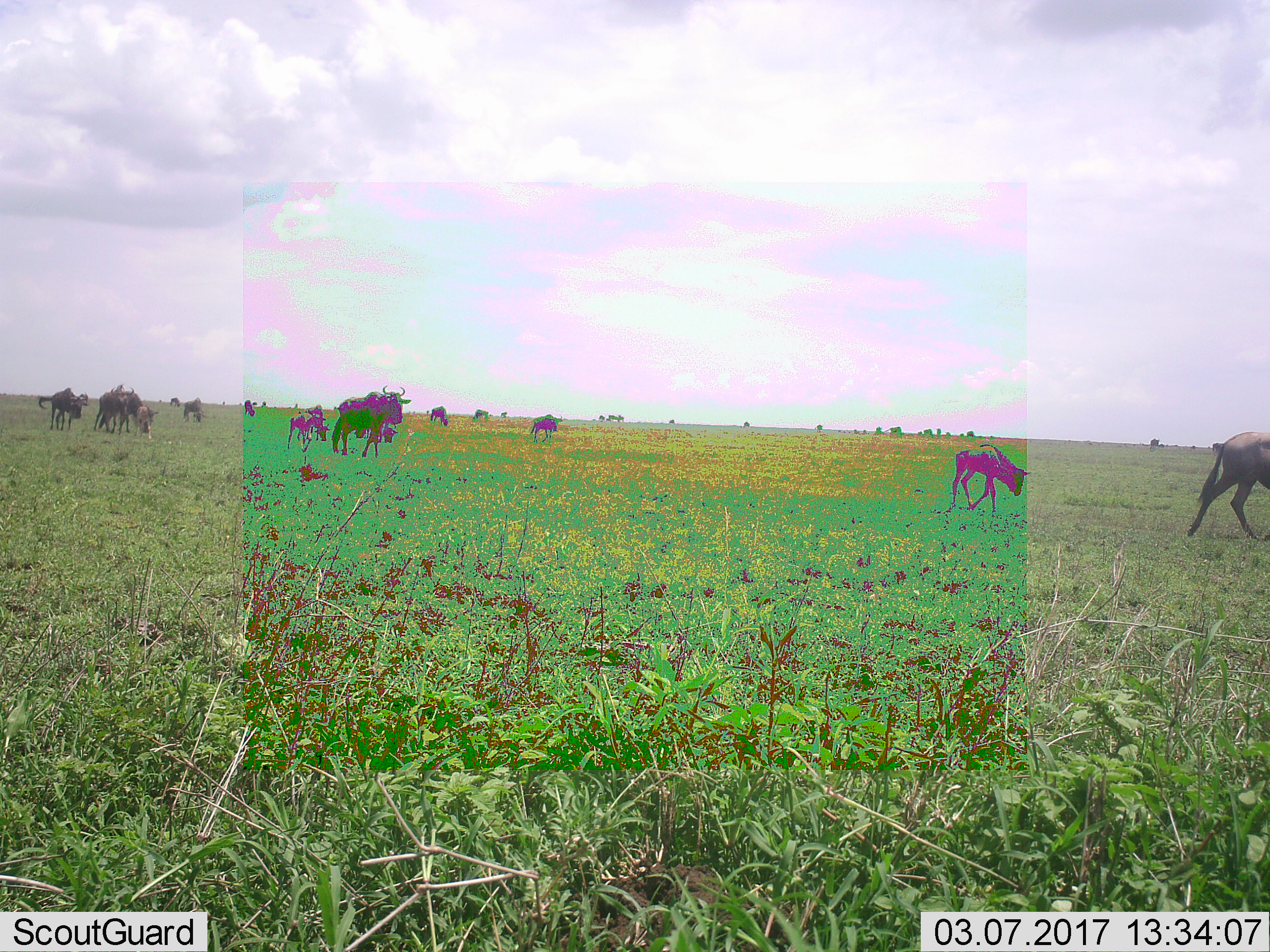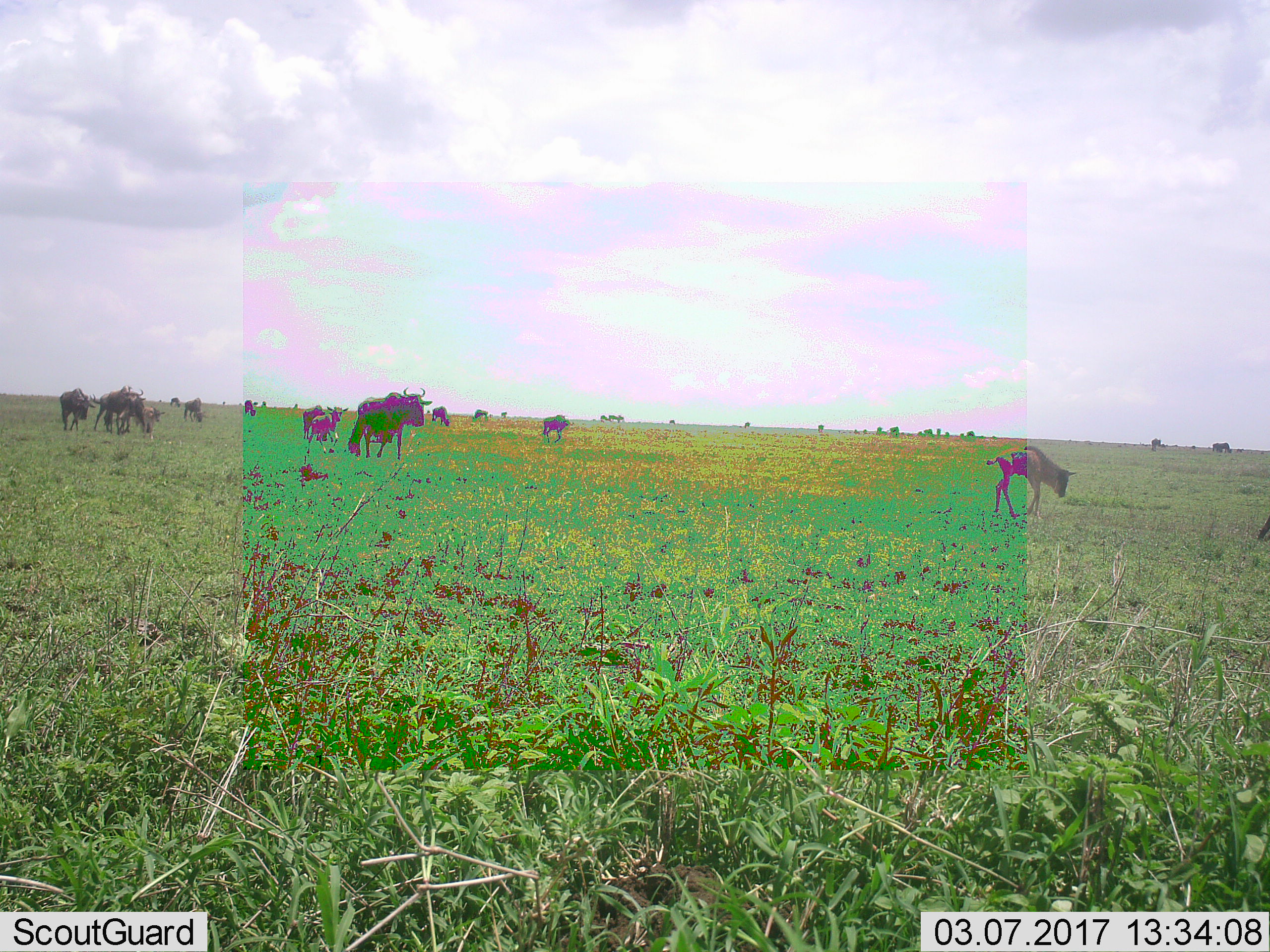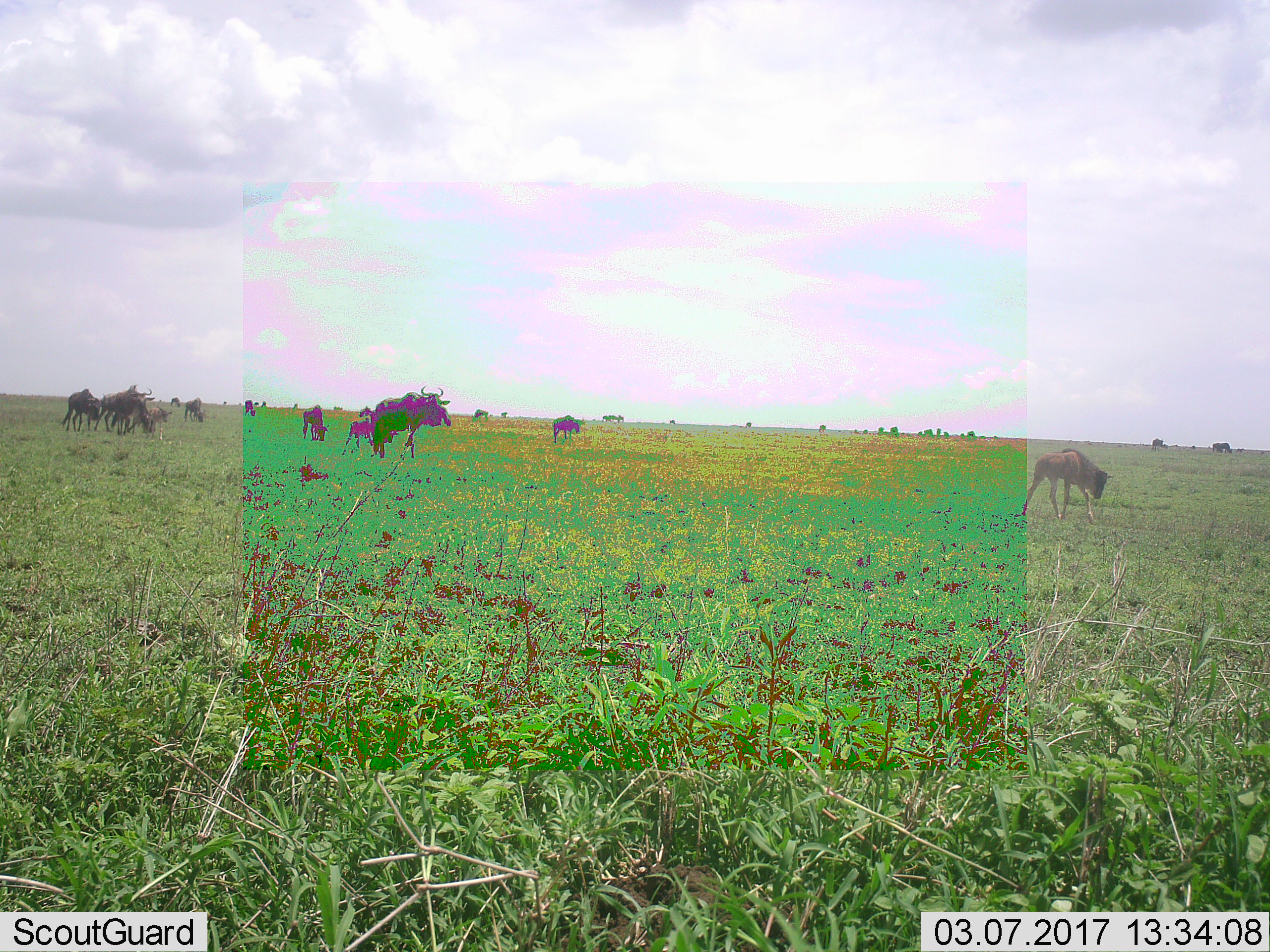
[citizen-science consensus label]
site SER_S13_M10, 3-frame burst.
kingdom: Animalia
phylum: Chordata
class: Mammalia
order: Artiodactyla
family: Bovidae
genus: Connochaetes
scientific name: Connochaetes taurinus taurinus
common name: blue wildebeest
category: wildebeestblue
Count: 11-50.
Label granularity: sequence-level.